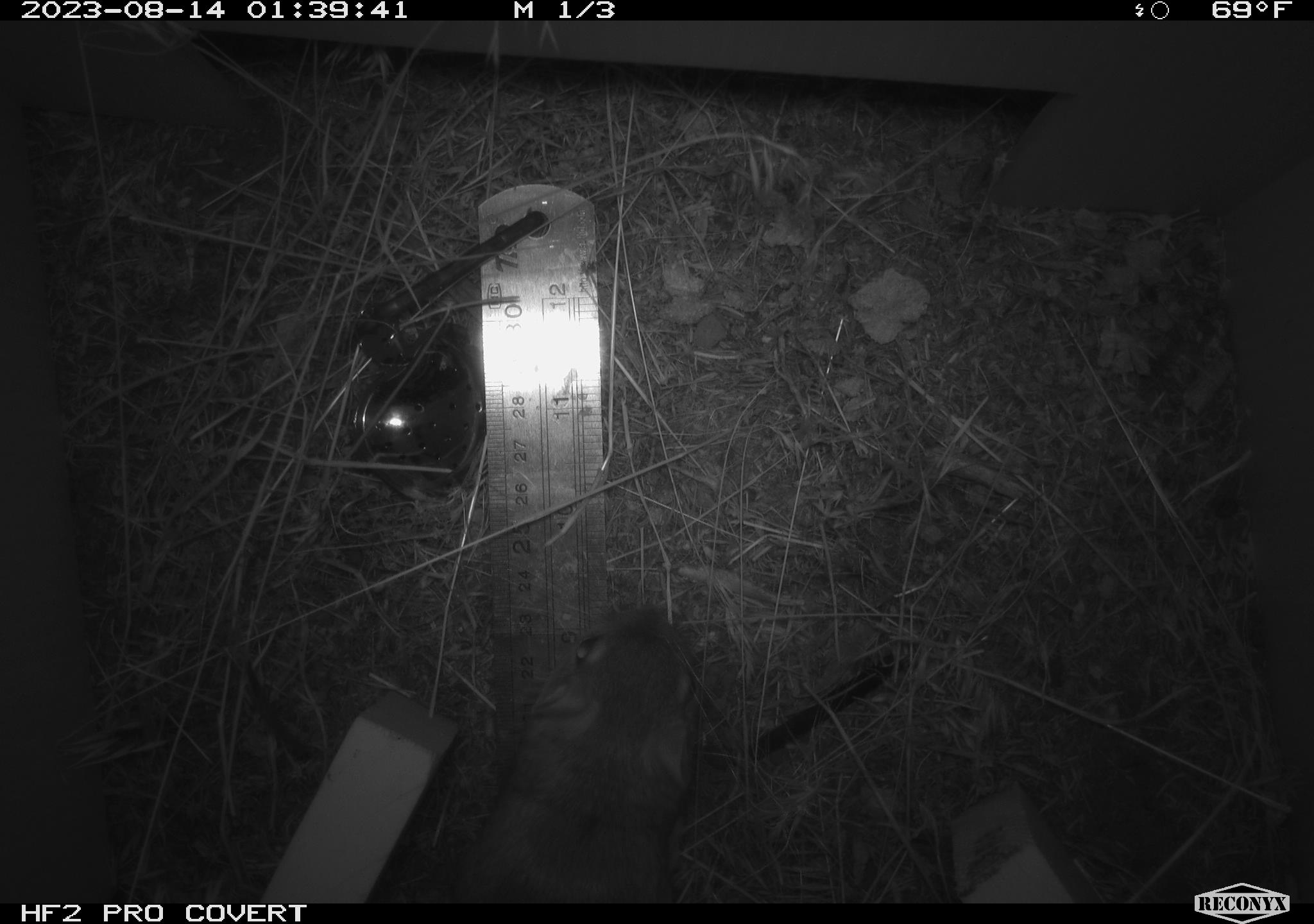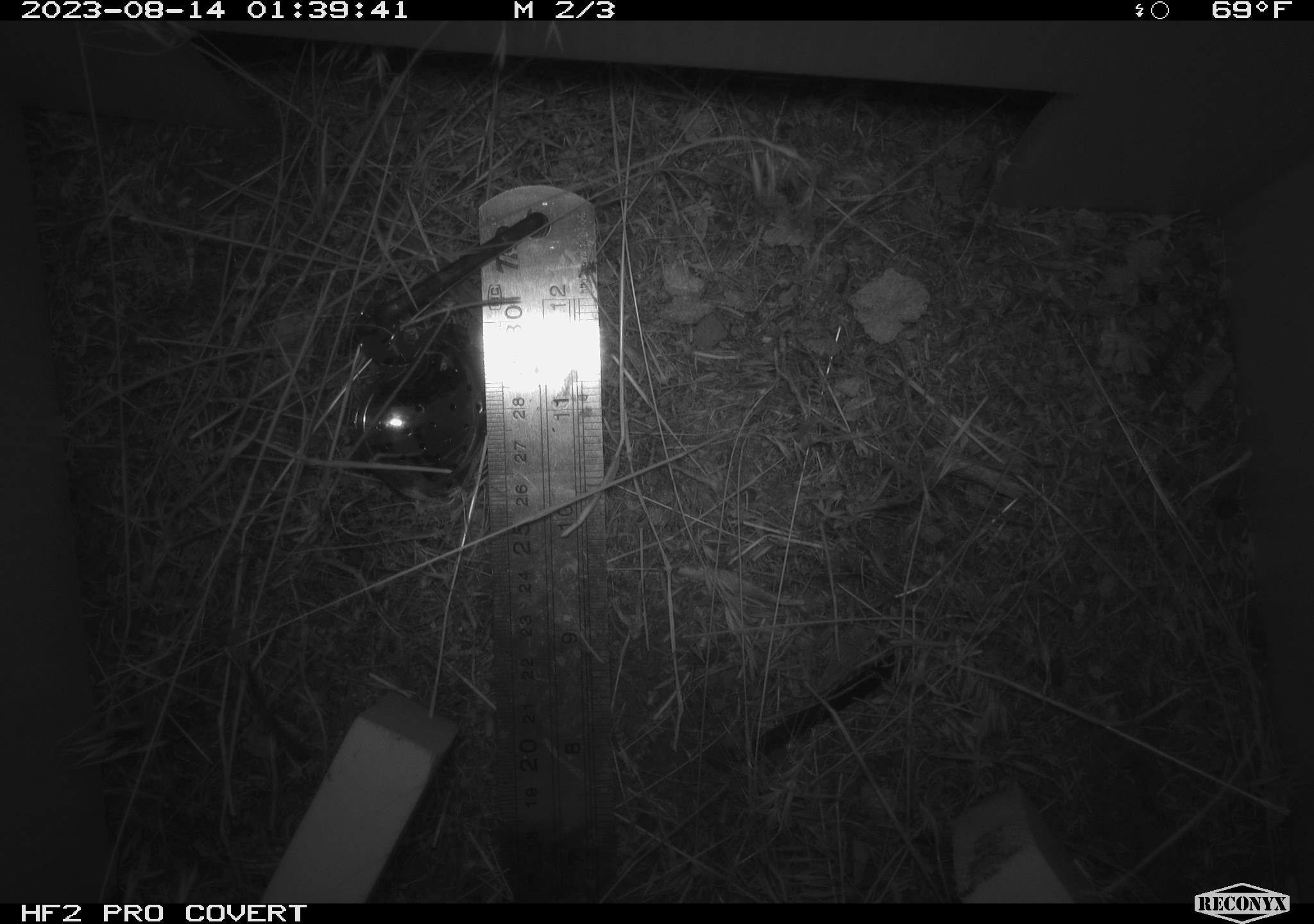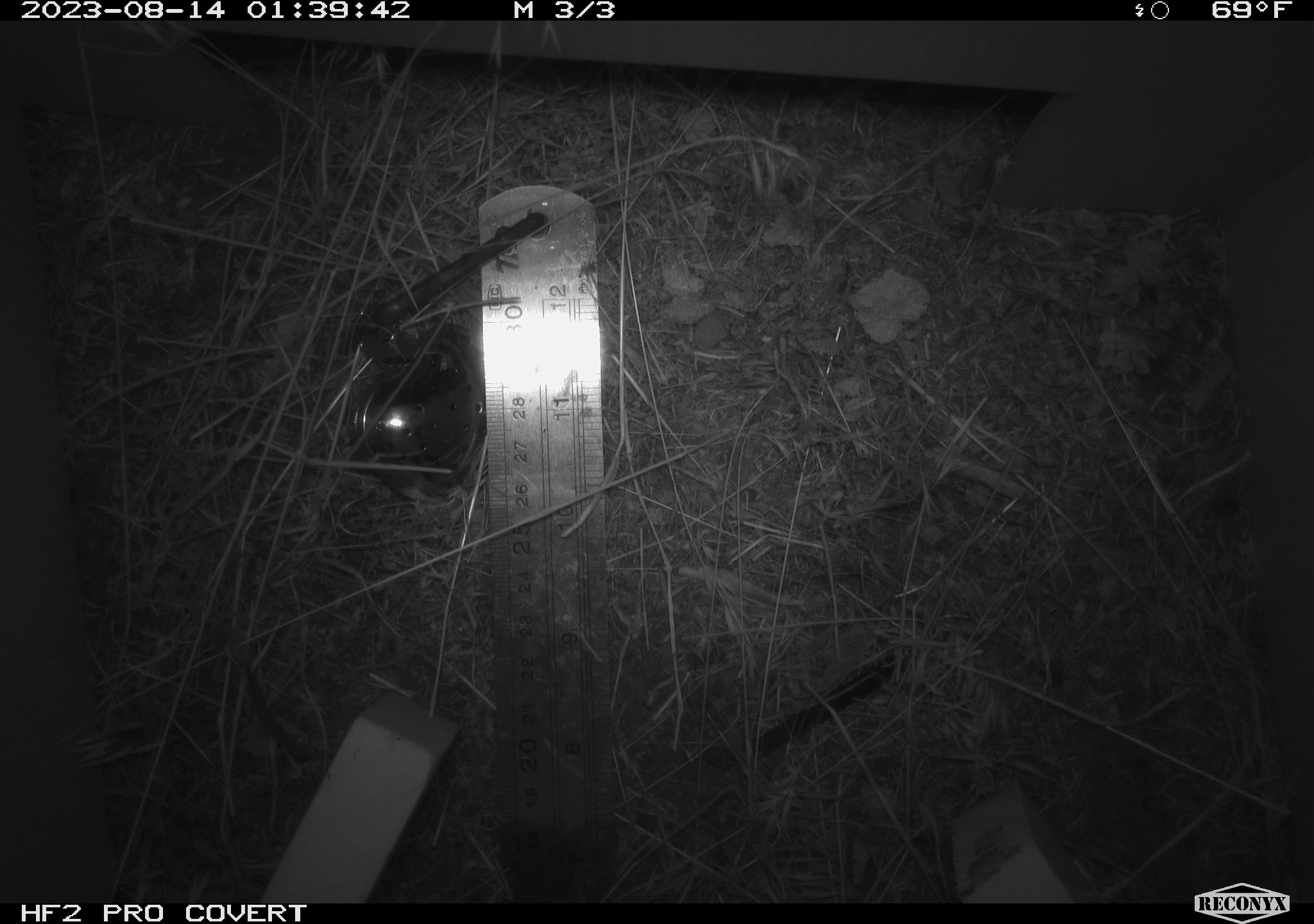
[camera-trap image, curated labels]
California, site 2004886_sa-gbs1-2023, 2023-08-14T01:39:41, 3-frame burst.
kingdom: Animalia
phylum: Chordata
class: Mammalia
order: Rodentia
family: Heteromyidae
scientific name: Heteromyidae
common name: kangaroo rats and pocket mice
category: heteromyidae family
Heteromyidae family (kangaroo rats and pocket mice) (Heteromyidae).